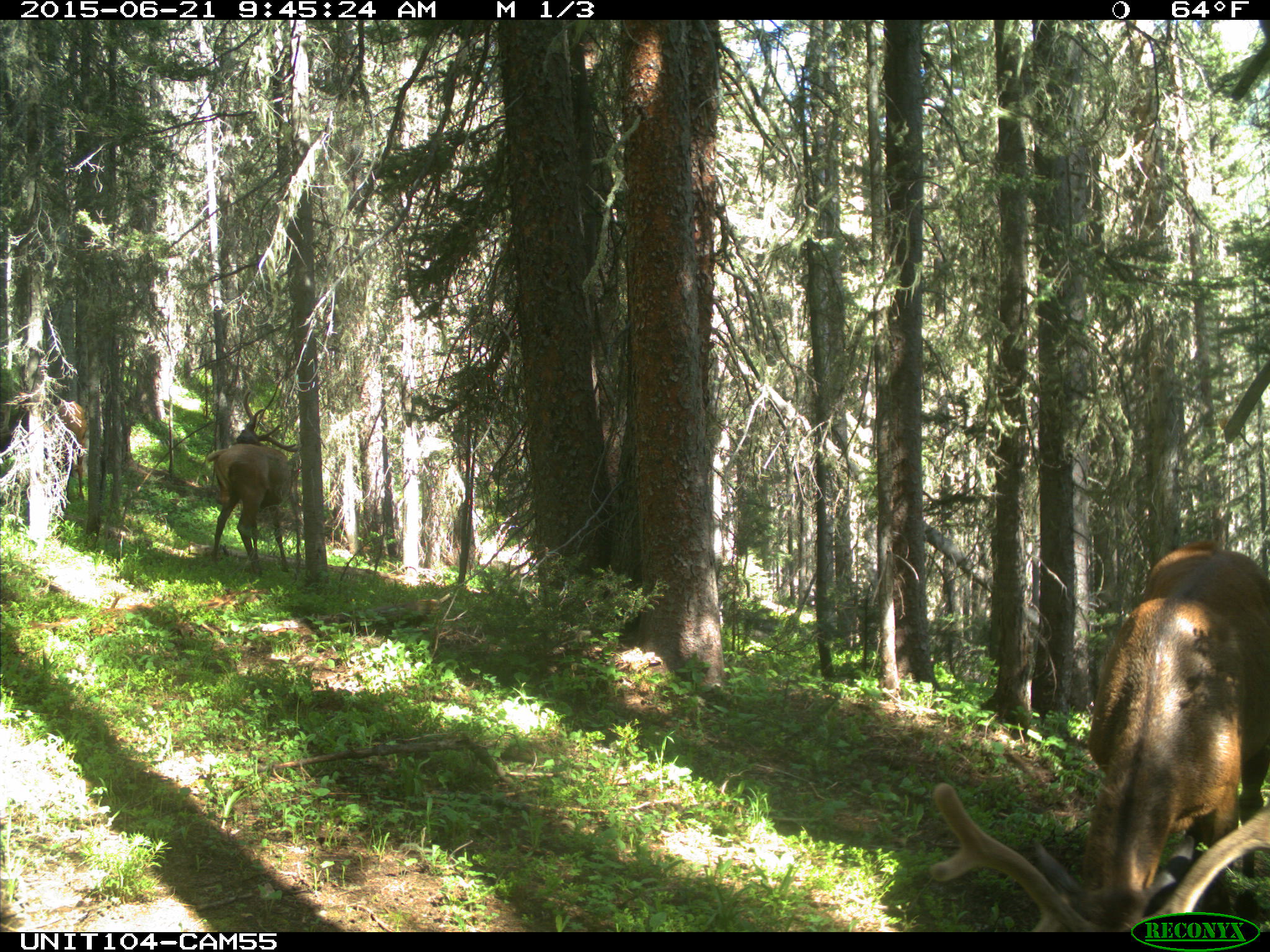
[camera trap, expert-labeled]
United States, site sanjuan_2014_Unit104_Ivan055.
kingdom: Animalia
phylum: Chordata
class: Mammalia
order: Artiodactyla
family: Cervidae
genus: Cervus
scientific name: Cervus elaphus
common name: red deer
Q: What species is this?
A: Cervus elaphus (red deer).